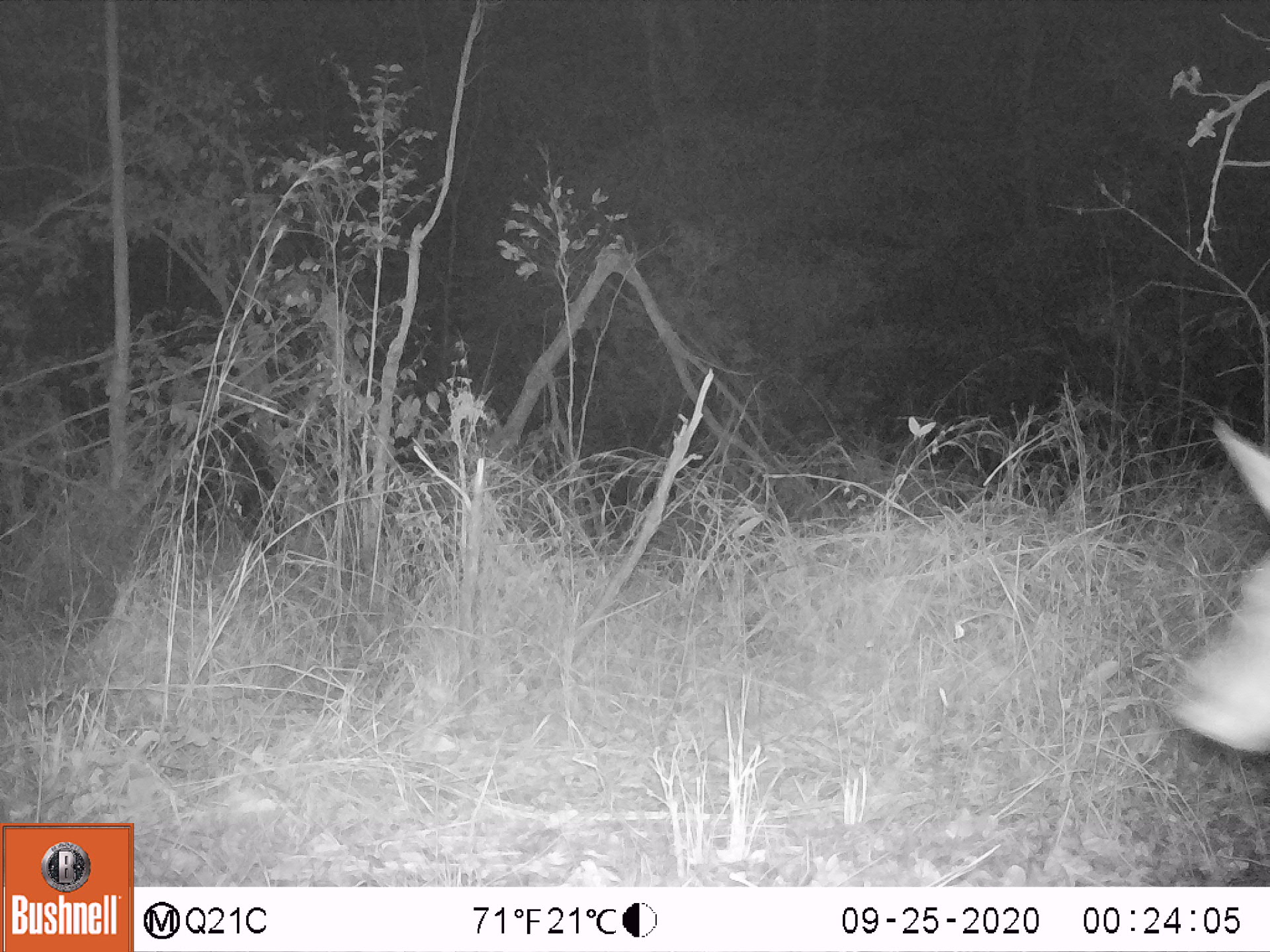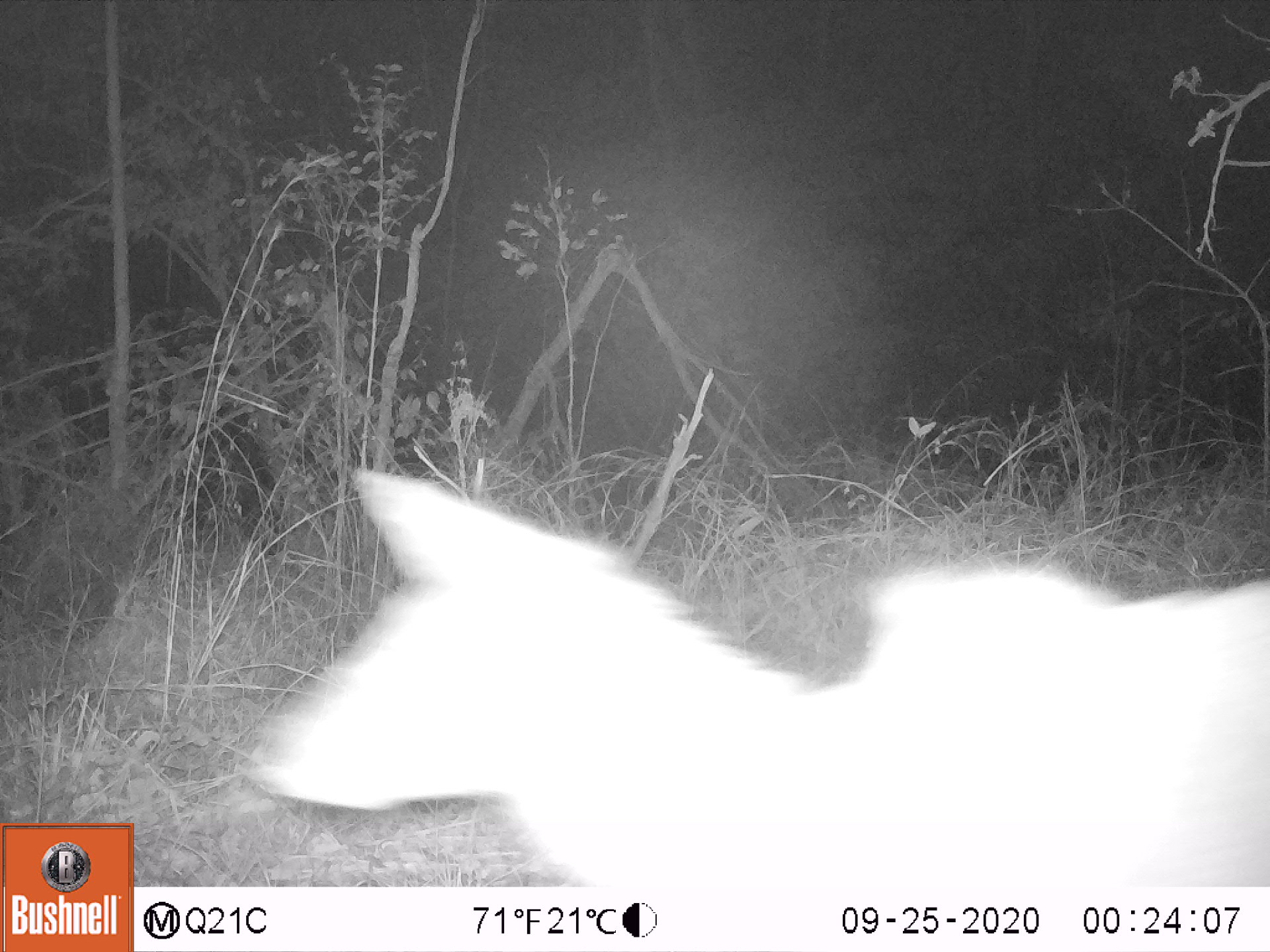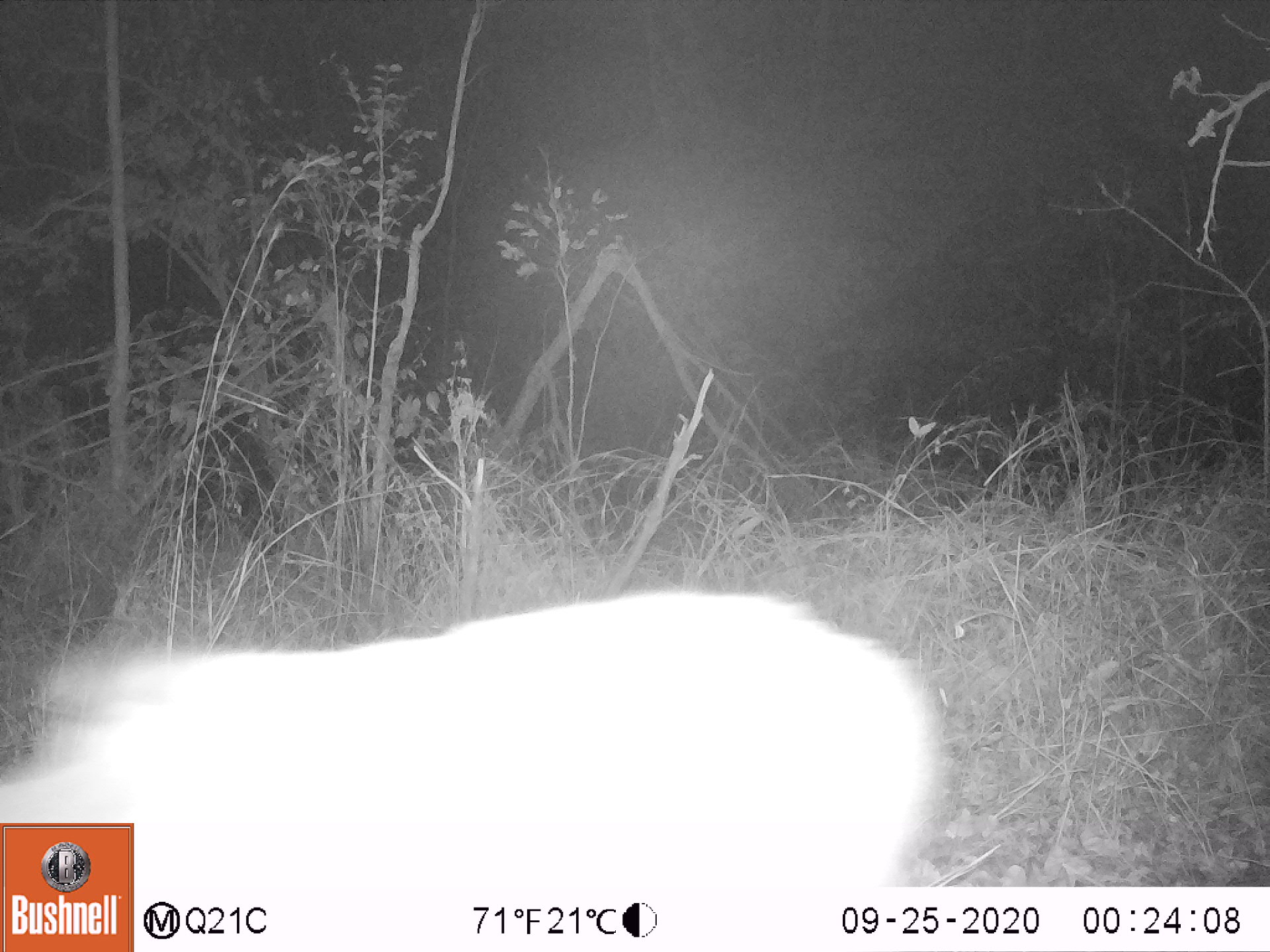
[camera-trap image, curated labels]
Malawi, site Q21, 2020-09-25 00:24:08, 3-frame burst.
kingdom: Animalia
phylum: Chordata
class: Mammalia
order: Artiodactyla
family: Bovidae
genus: Tragelaphus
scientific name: Tragelaphus strepsiceros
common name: greater kudu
Greater kudu (Tragelaphus strepsiceros), count 1.